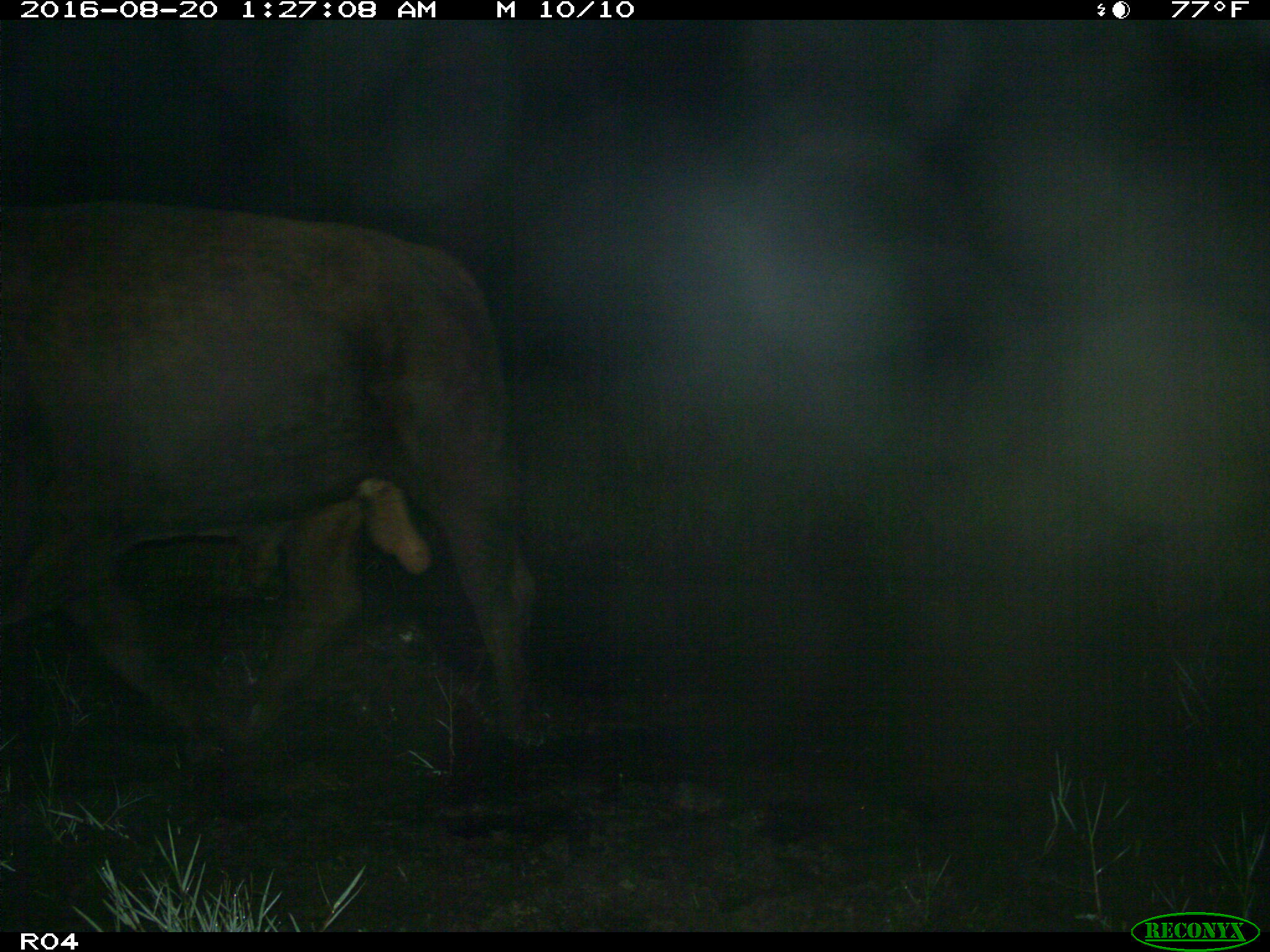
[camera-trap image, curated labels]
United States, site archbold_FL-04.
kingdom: Animalia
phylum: Chordata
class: Mammalia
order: Artiodactyla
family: Bovidae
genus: Bos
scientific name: Bos taurus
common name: domestic cow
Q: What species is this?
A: Bos taurus (domestic cow).